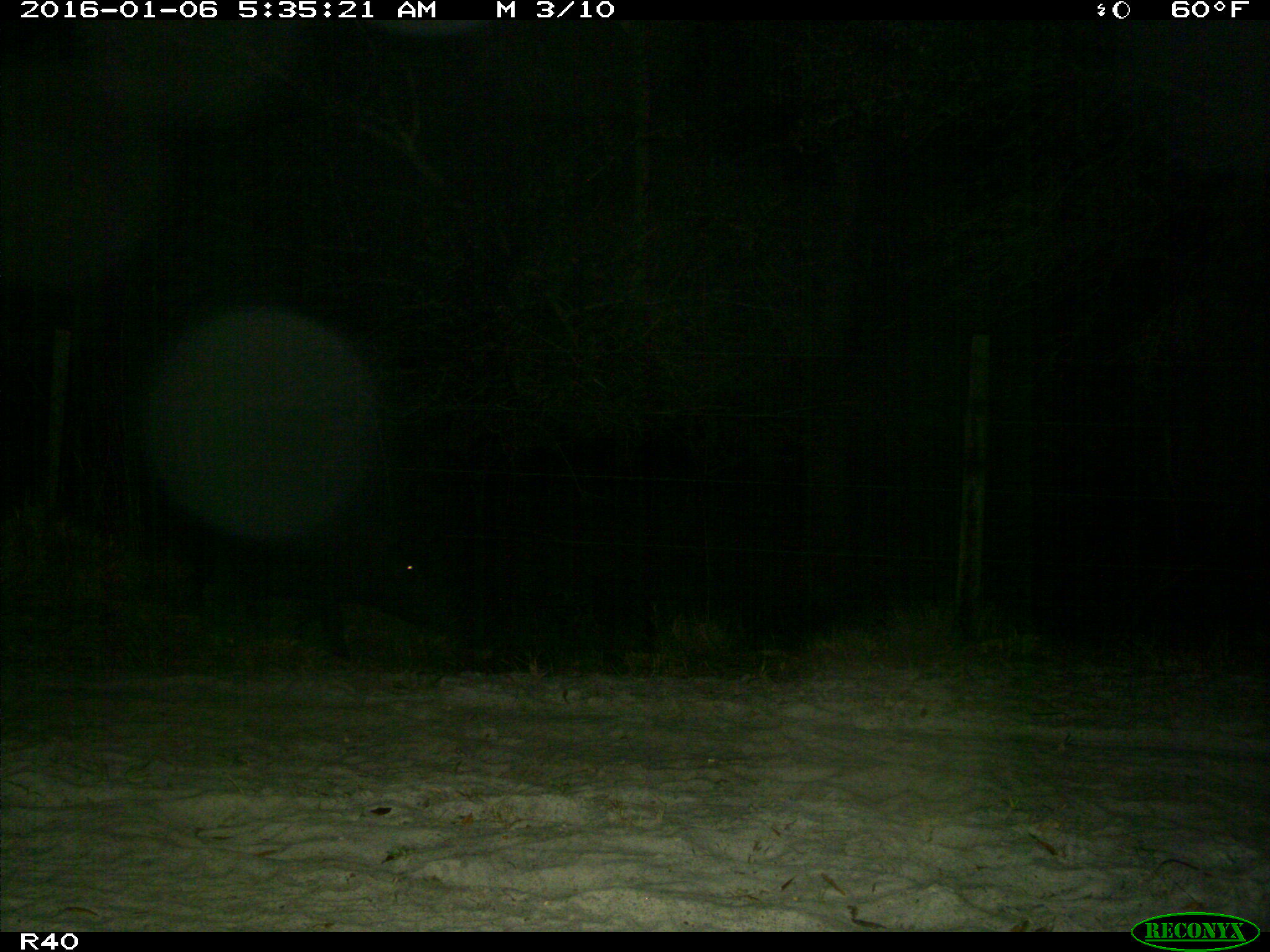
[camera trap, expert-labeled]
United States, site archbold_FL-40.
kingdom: Animalia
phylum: Chordata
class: Mammalia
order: Artiodactyla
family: Suidae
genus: Sus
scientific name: Sus scrofa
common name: wild boar